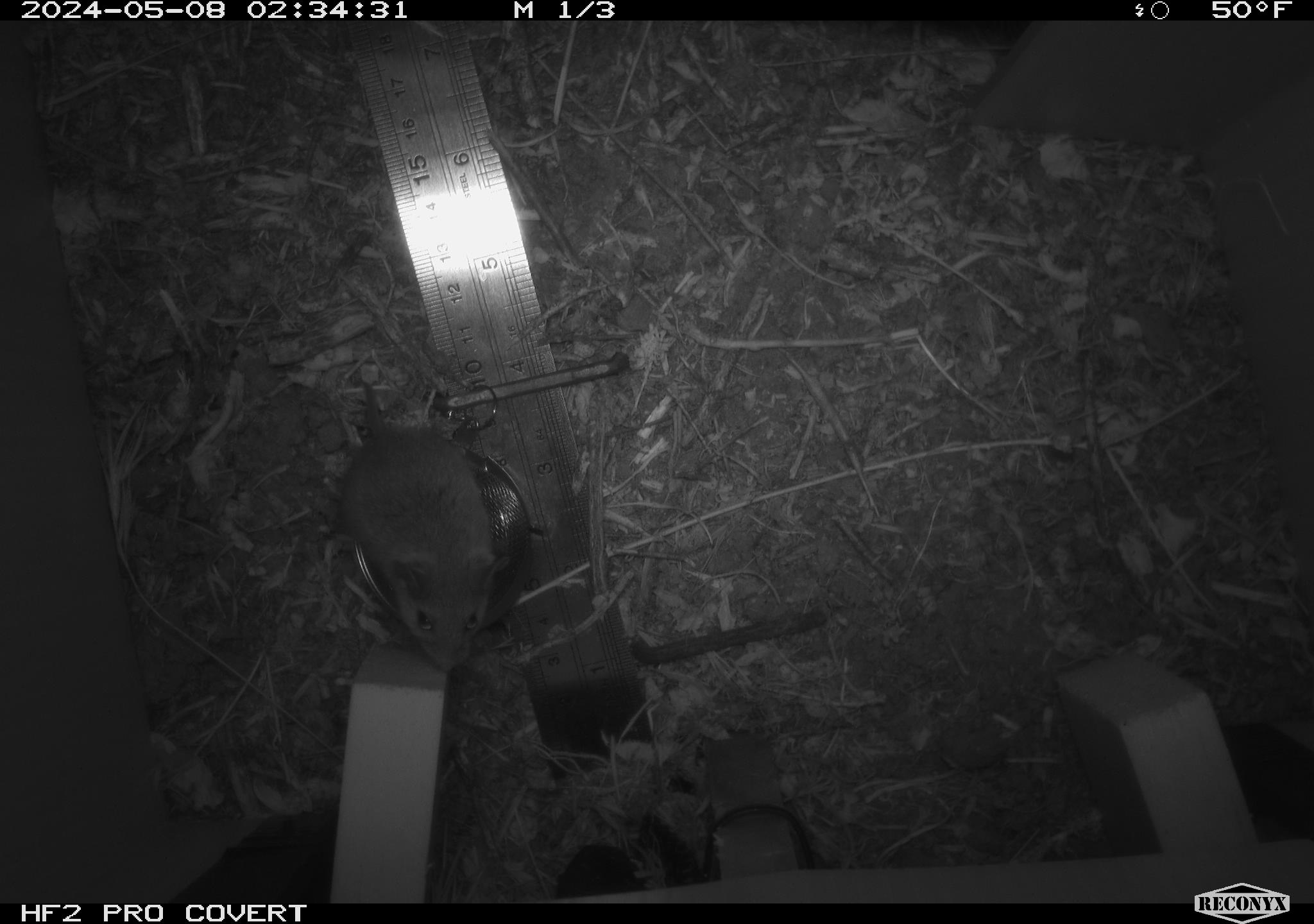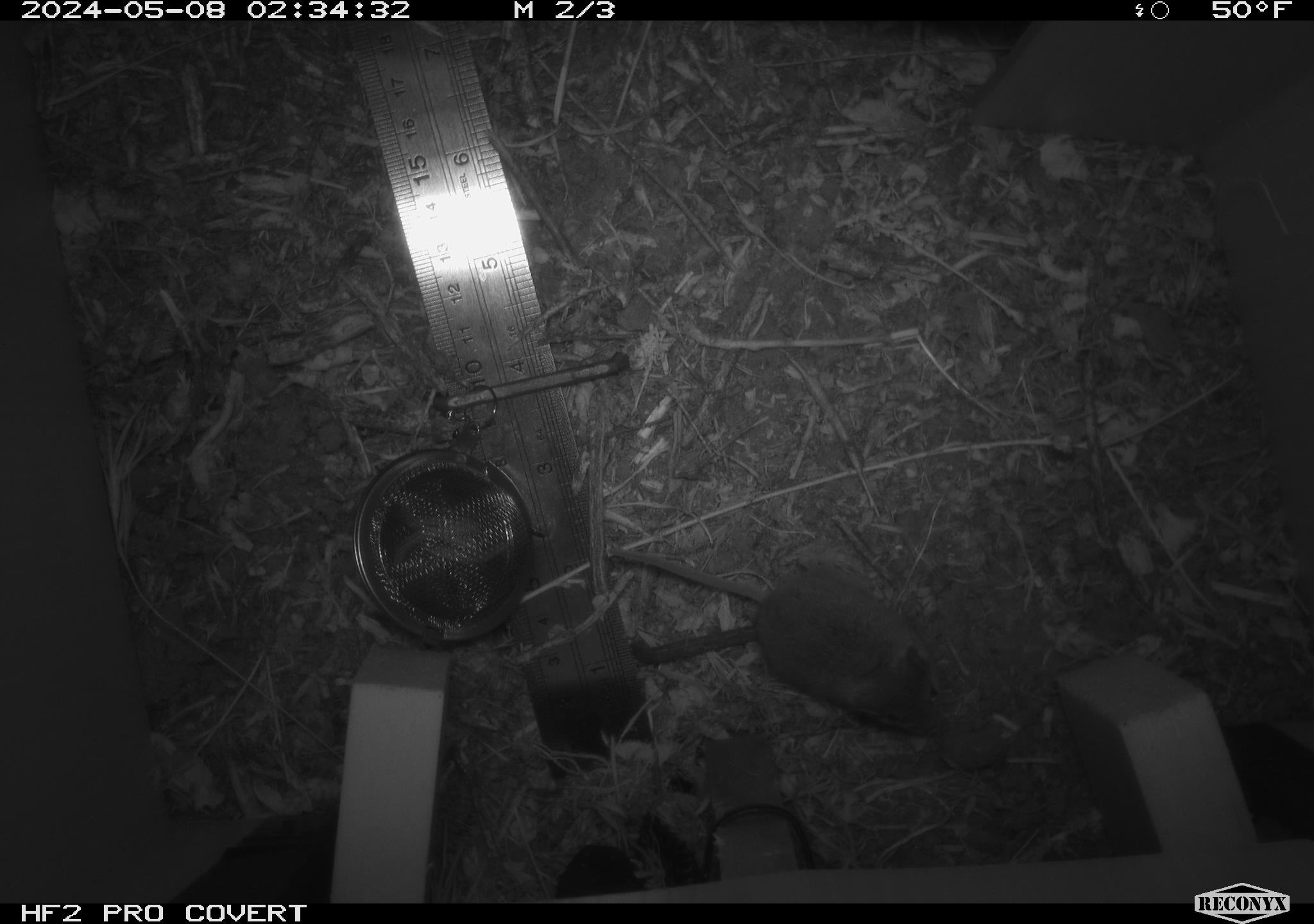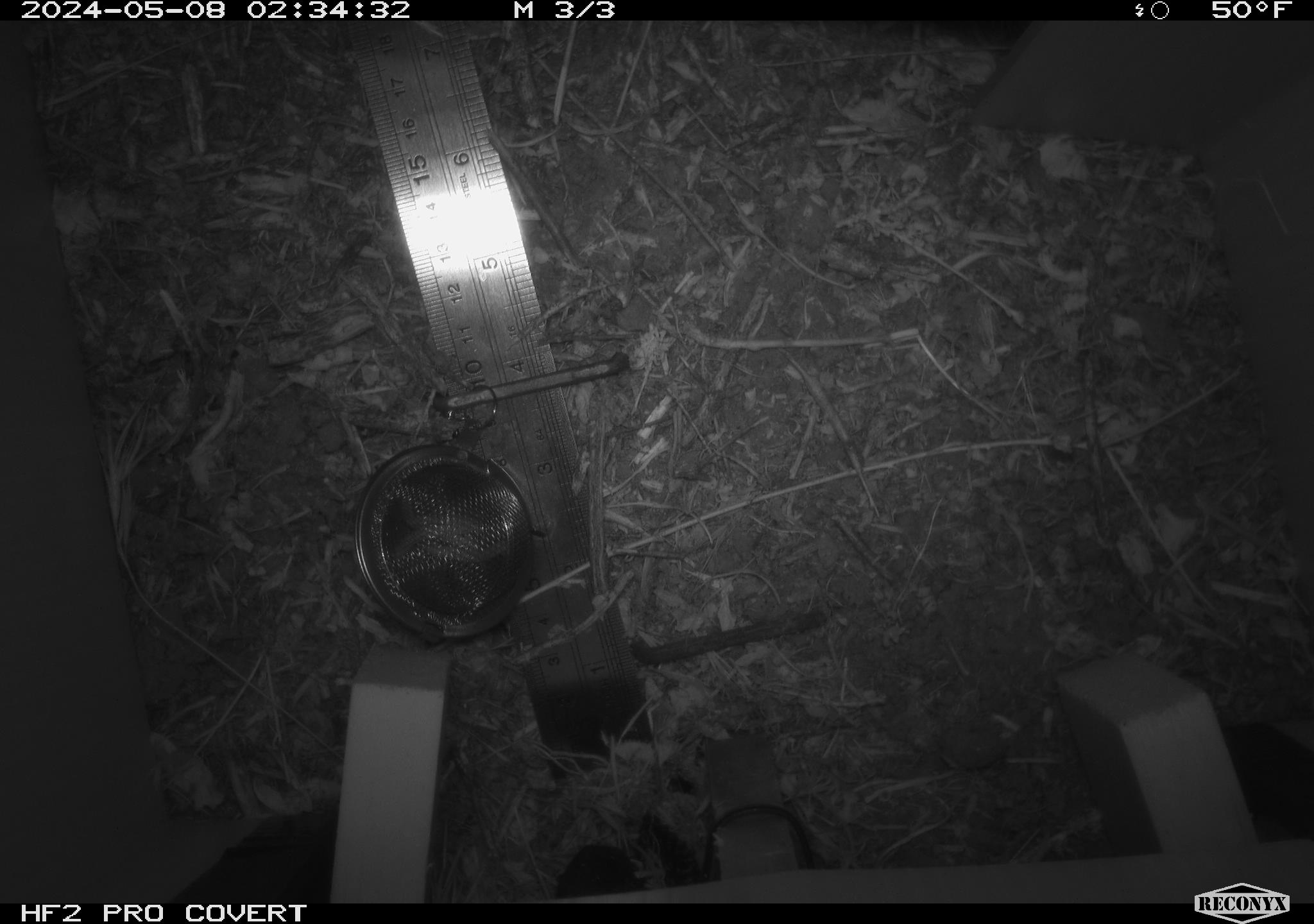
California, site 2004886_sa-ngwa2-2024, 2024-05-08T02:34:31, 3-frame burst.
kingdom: Animalia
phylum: Chordata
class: Mammalia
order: Rodentia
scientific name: Rodentia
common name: mouse species